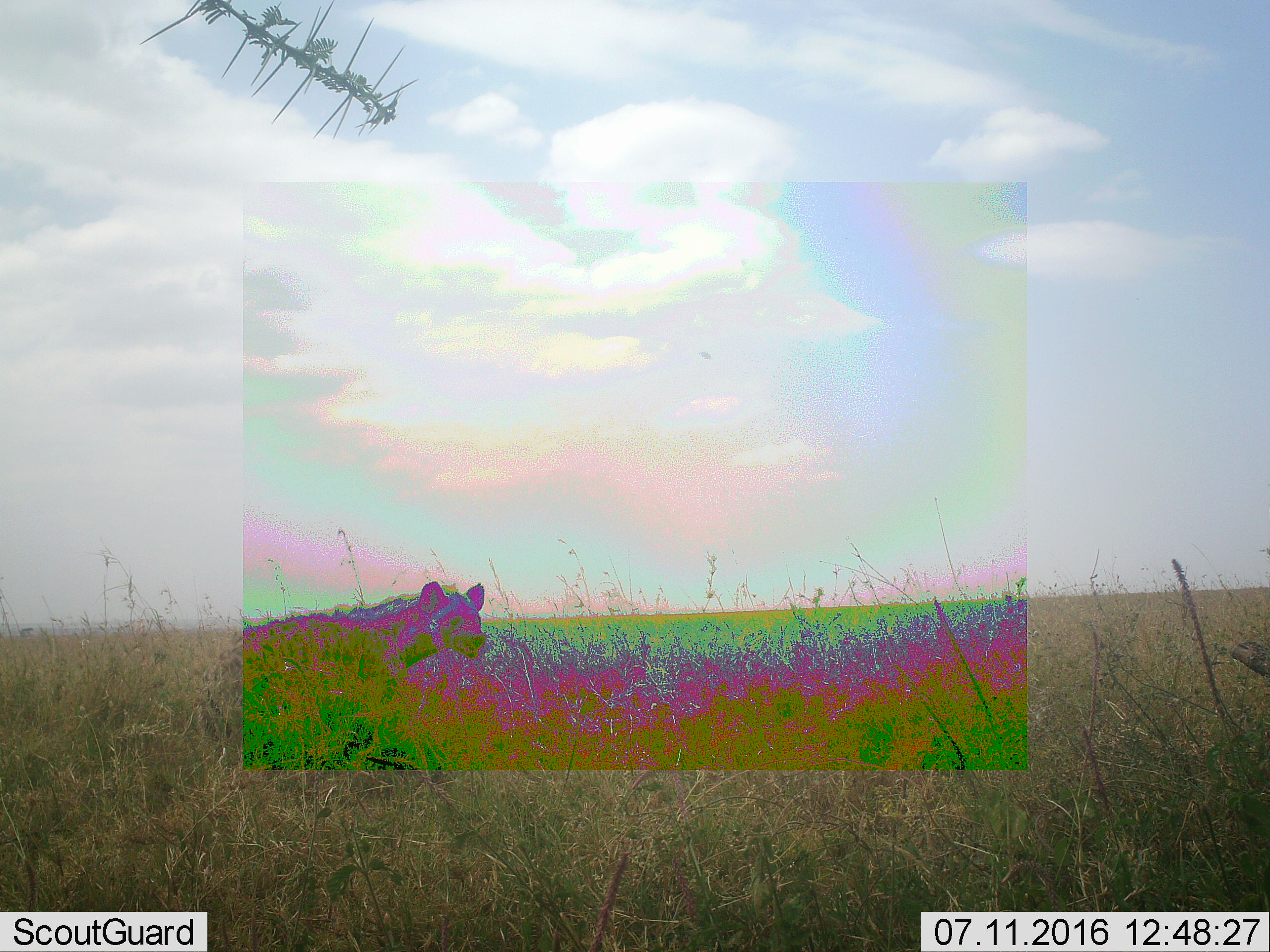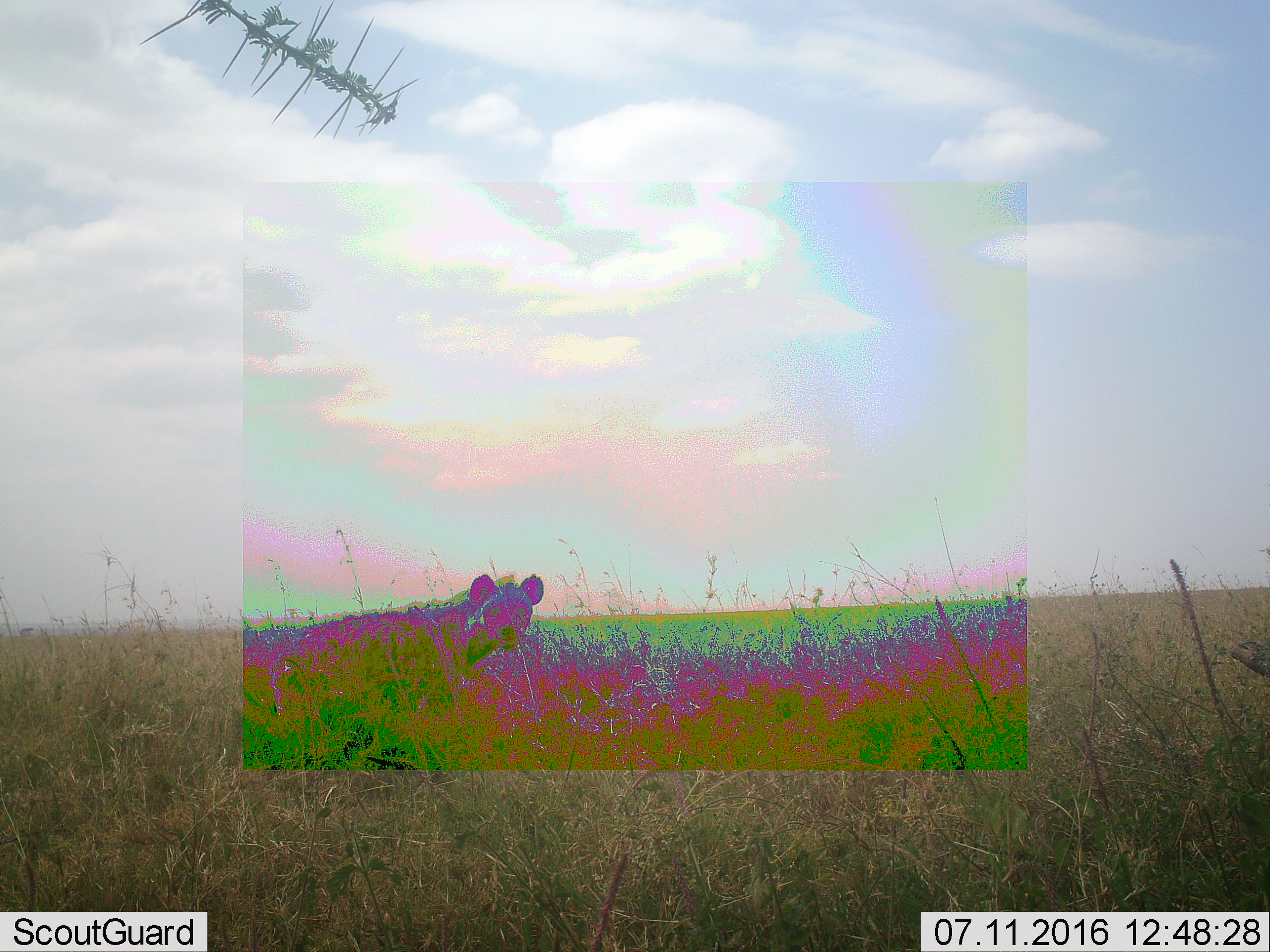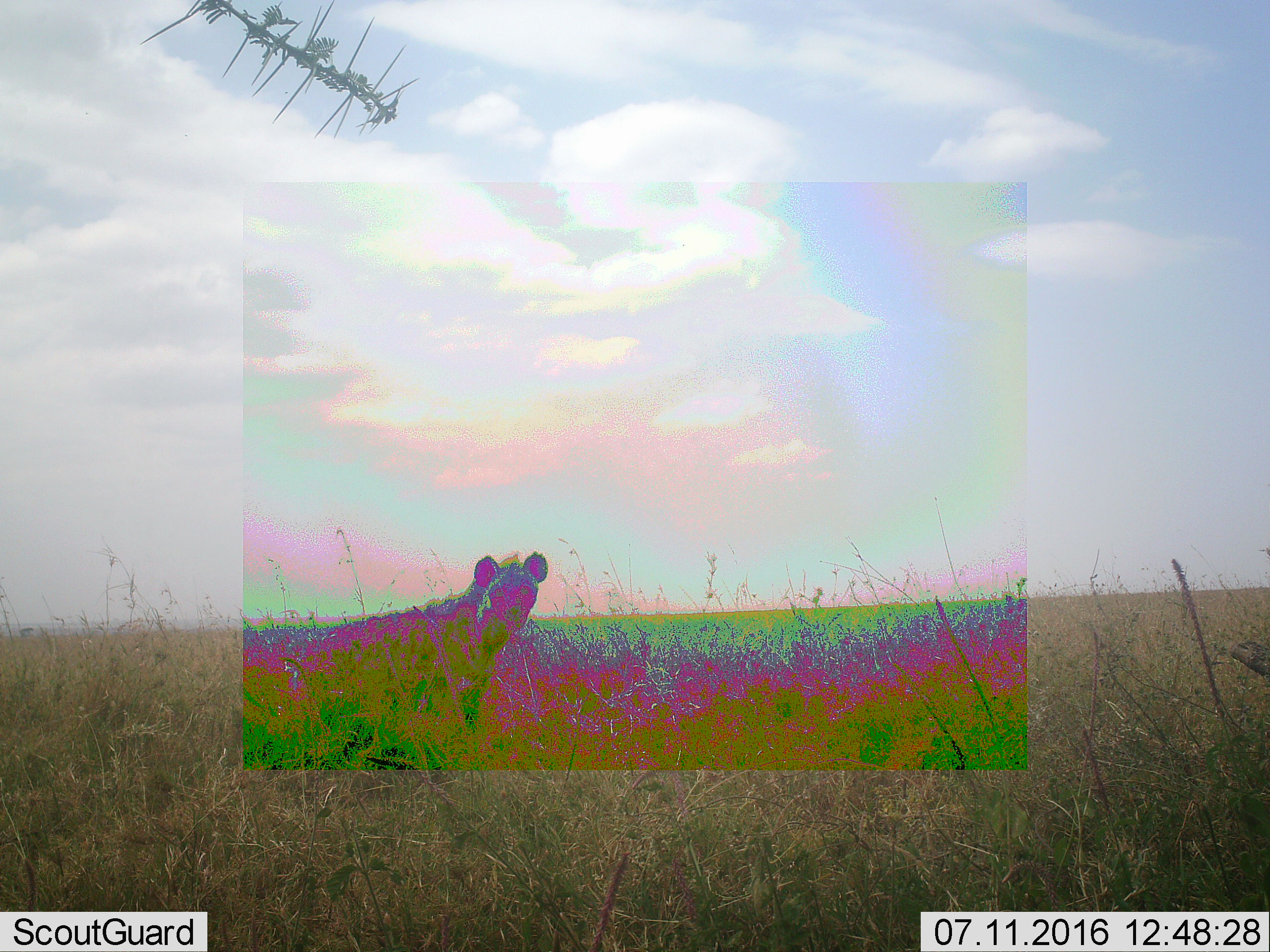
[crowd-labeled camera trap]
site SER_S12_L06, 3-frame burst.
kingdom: Animalia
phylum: Chordata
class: Mammalia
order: Carnivora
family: Hyaenidae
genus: Crocuta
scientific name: Crocuta crocuta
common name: spotted hyena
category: hyenaspotted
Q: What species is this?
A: Hyenaspotted (spotted hyena) (Crocuta crocuta).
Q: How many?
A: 1.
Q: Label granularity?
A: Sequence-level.